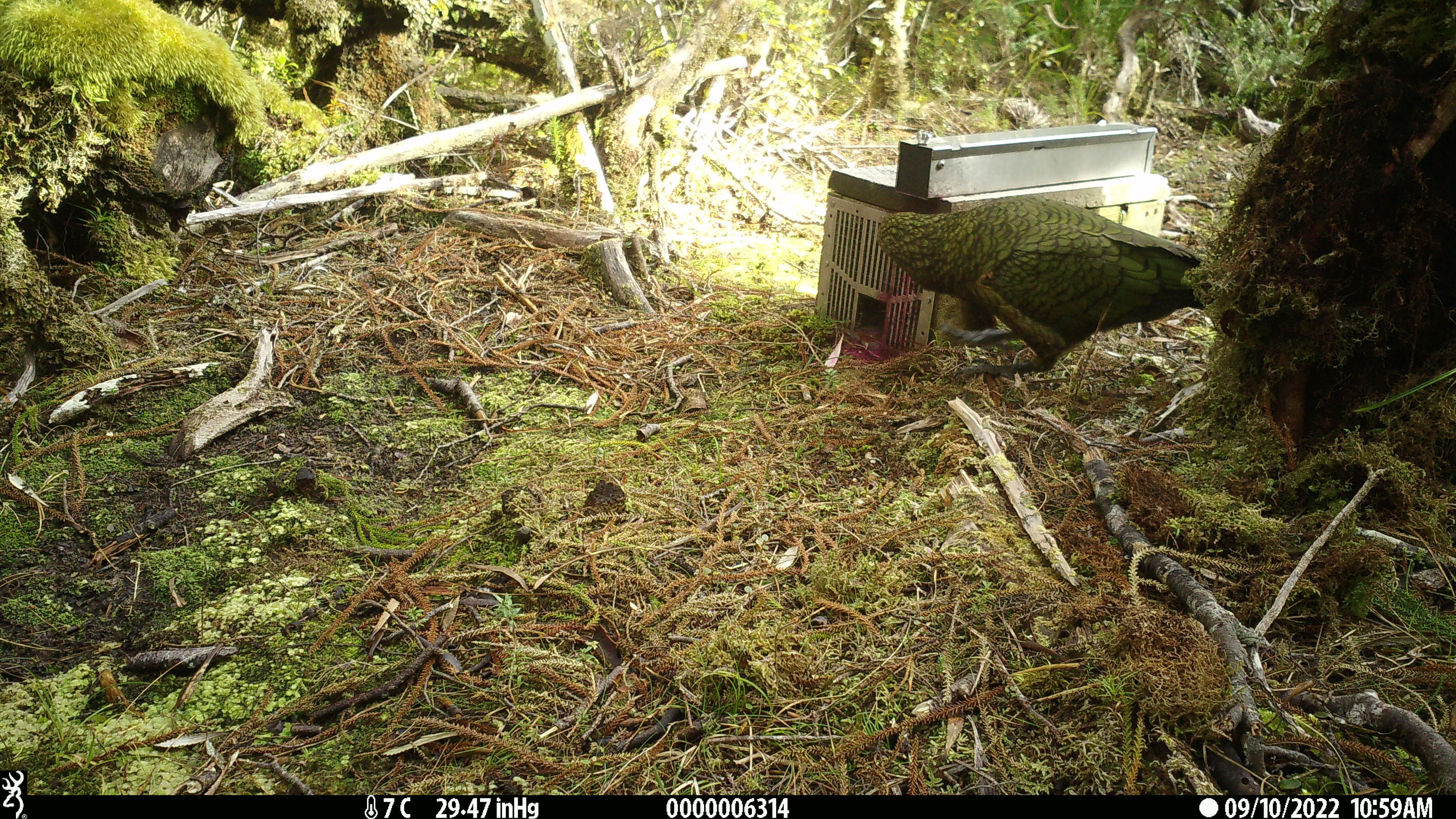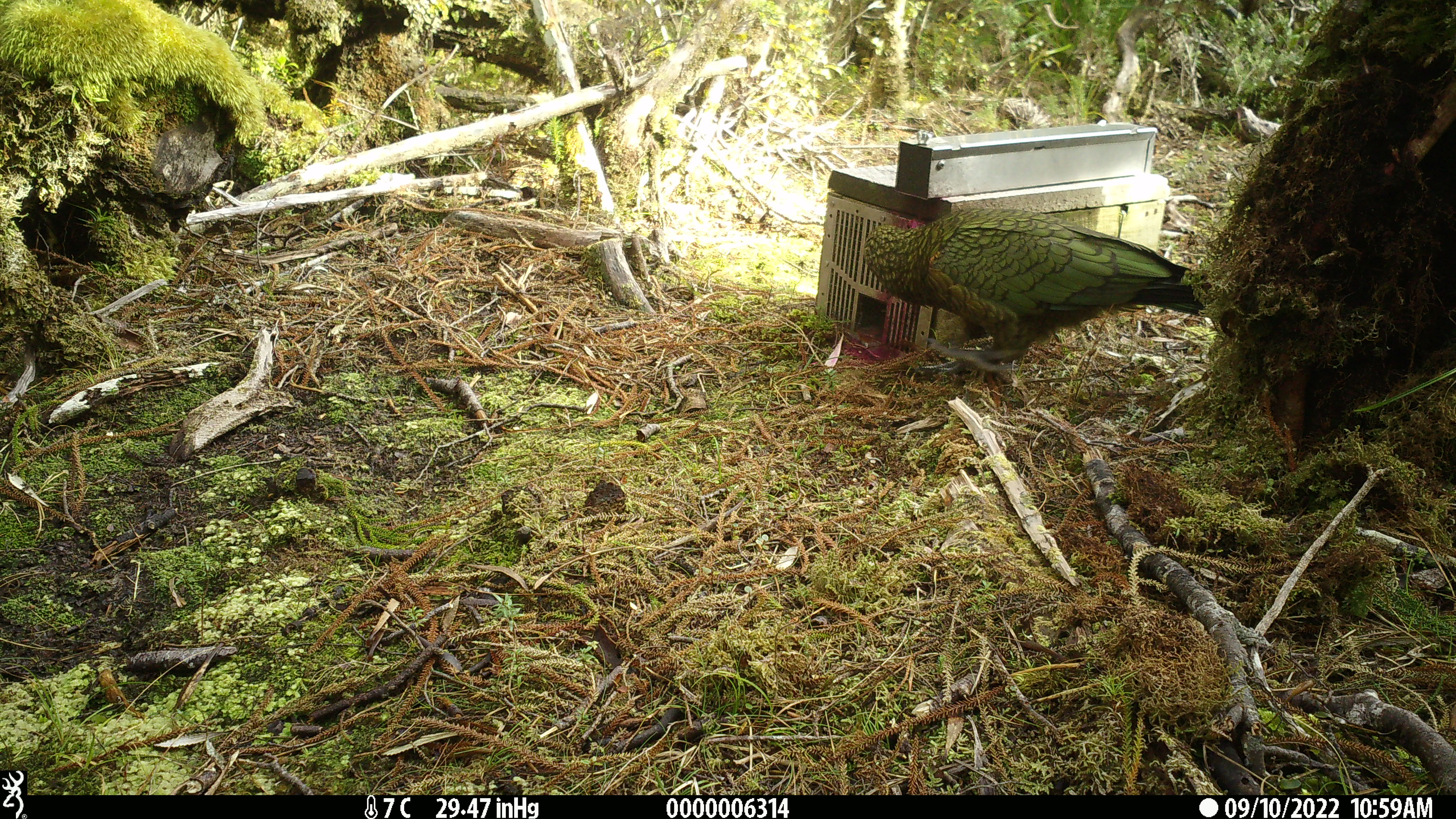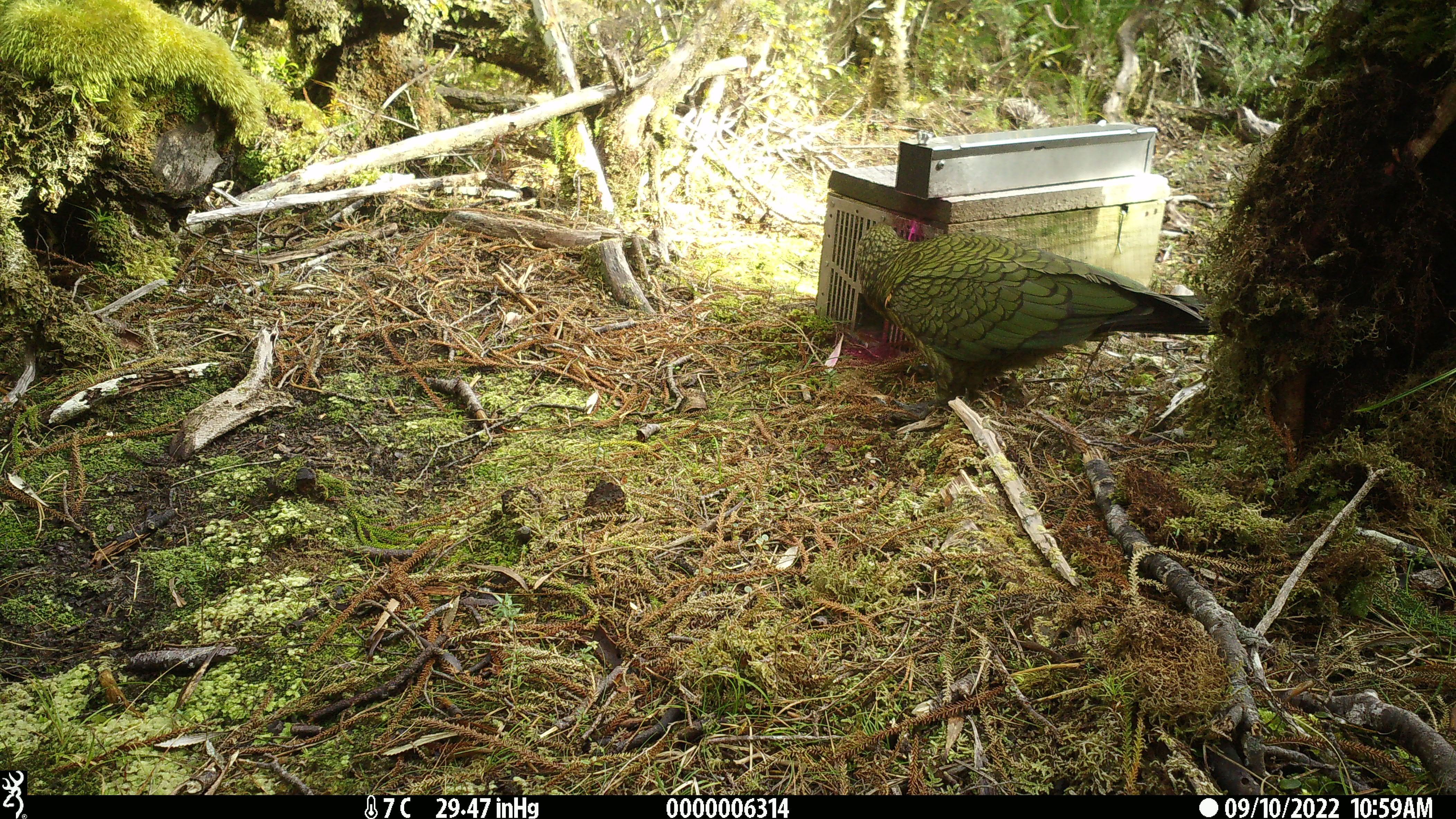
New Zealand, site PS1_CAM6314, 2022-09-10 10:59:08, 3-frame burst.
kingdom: Animalia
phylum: Chordata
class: Aves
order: Psittaciformes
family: Strigopidae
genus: Nestor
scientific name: Nestor notabilis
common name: kea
Kea (Nestor notabilis).